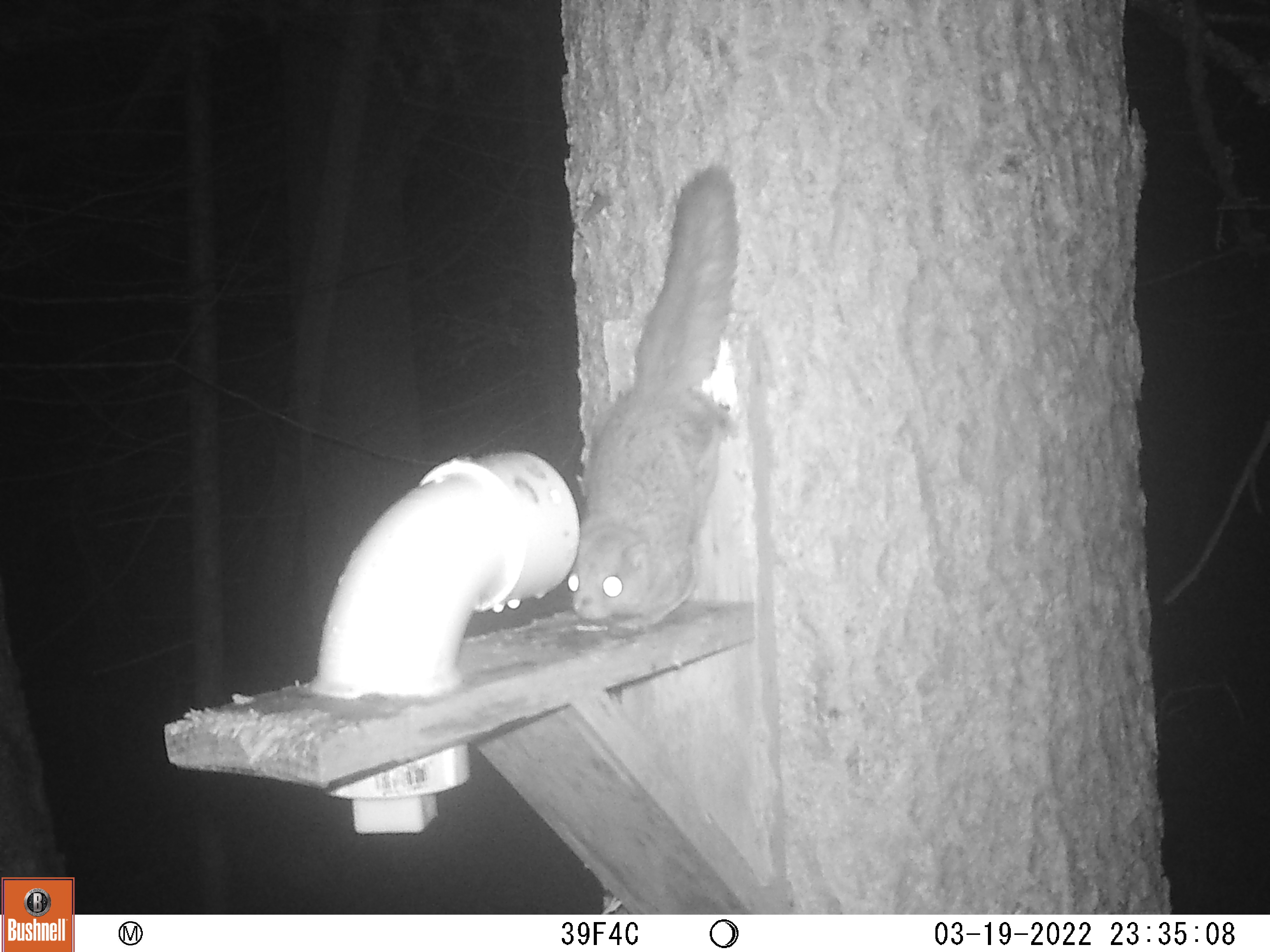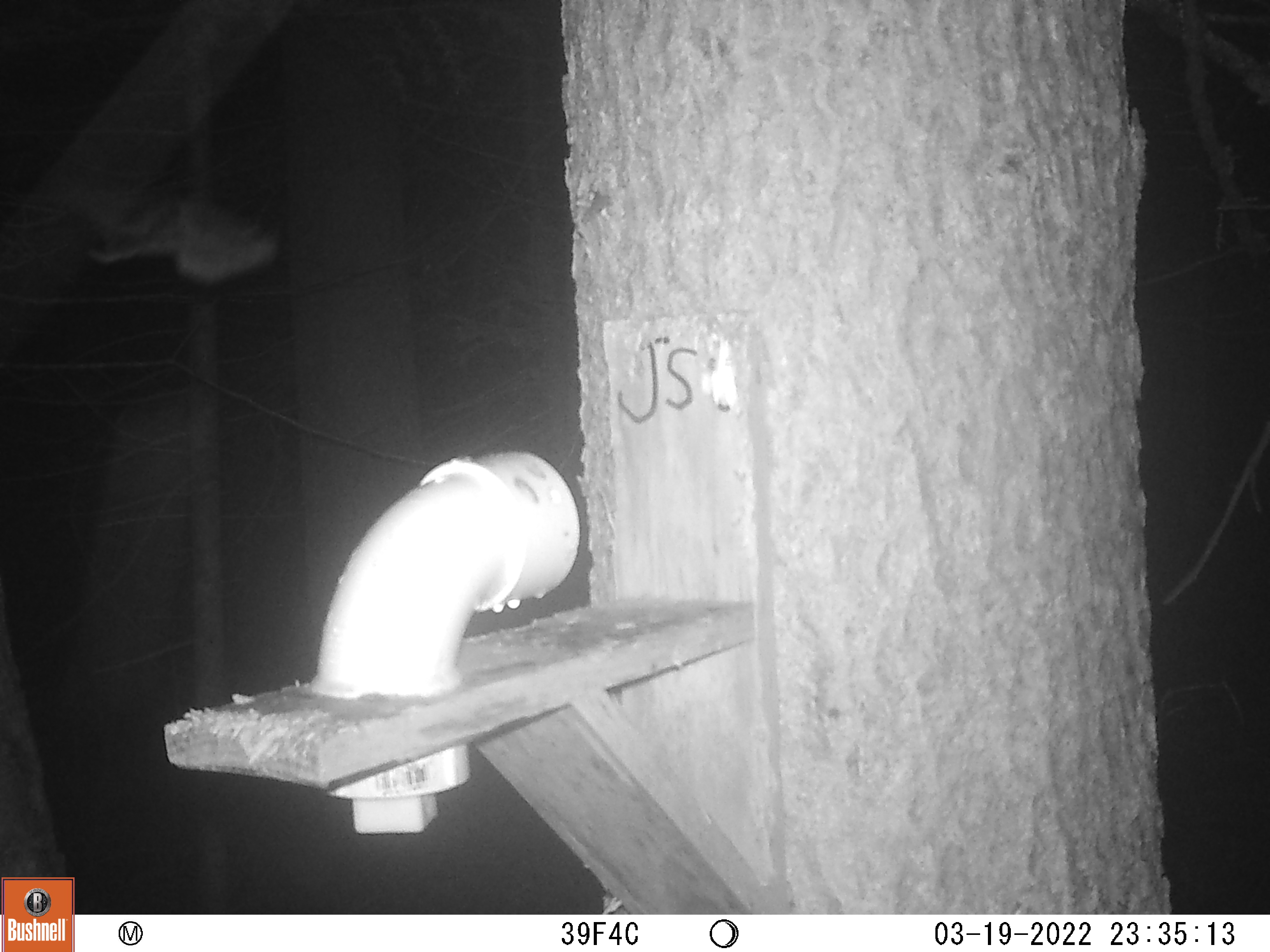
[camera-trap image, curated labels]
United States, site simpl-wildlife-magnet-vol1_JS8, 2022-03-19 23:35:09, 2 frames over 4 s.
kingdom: Animalia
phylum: Chordata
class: Mammalia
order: Rodentia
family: Sciuridae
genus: Glaucomys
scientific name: Glaucomys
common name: flying squirrel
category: flying squirrel sp.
Flying squirrel sp. (flying squirrel) (Glaucomys).